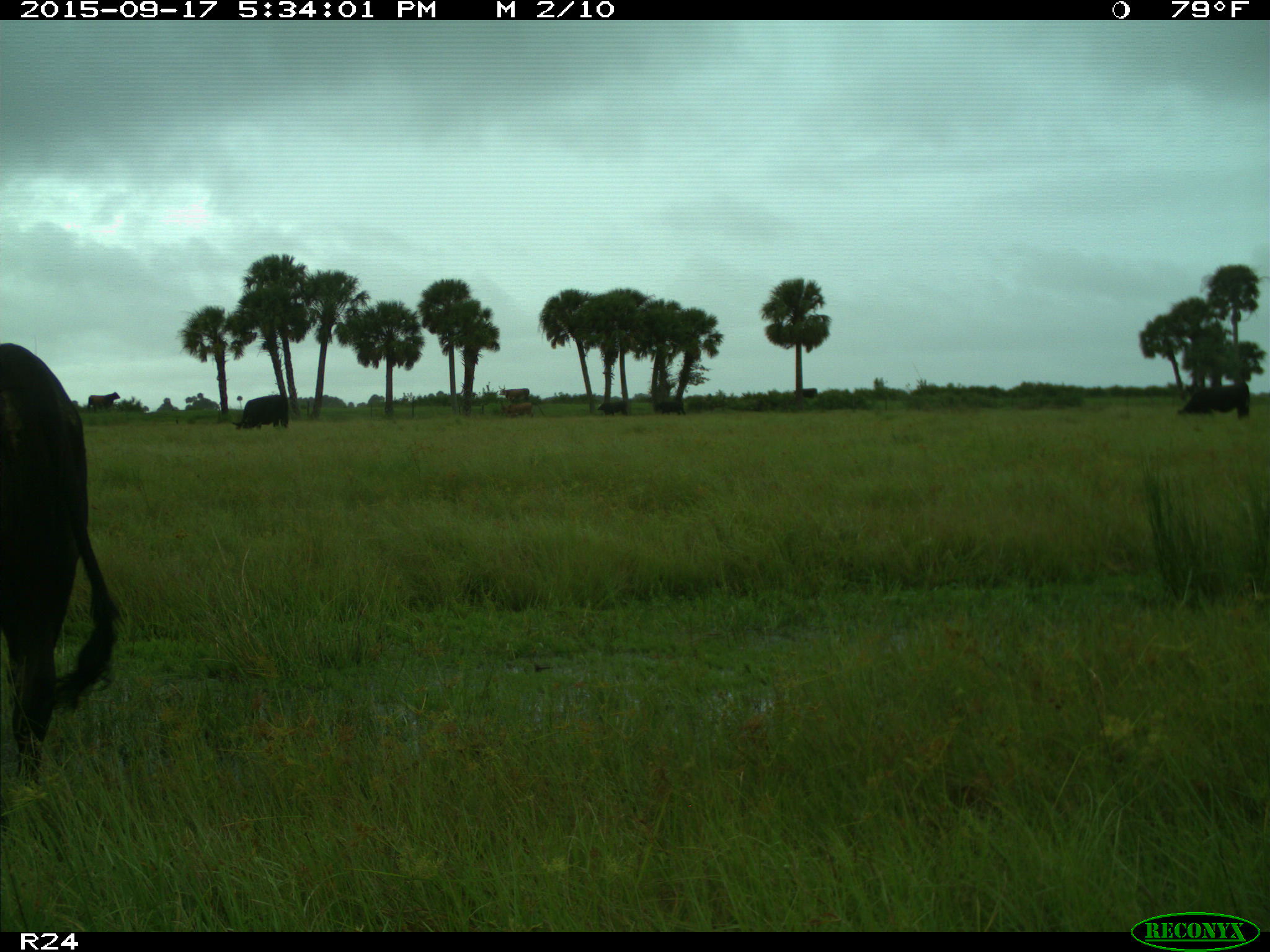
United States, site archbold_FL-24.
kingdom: Animalia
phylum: Chordata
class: Mammalia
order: Artiodactyla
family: Bovidae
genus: Bos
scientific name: Bos taurus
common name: domestic cow